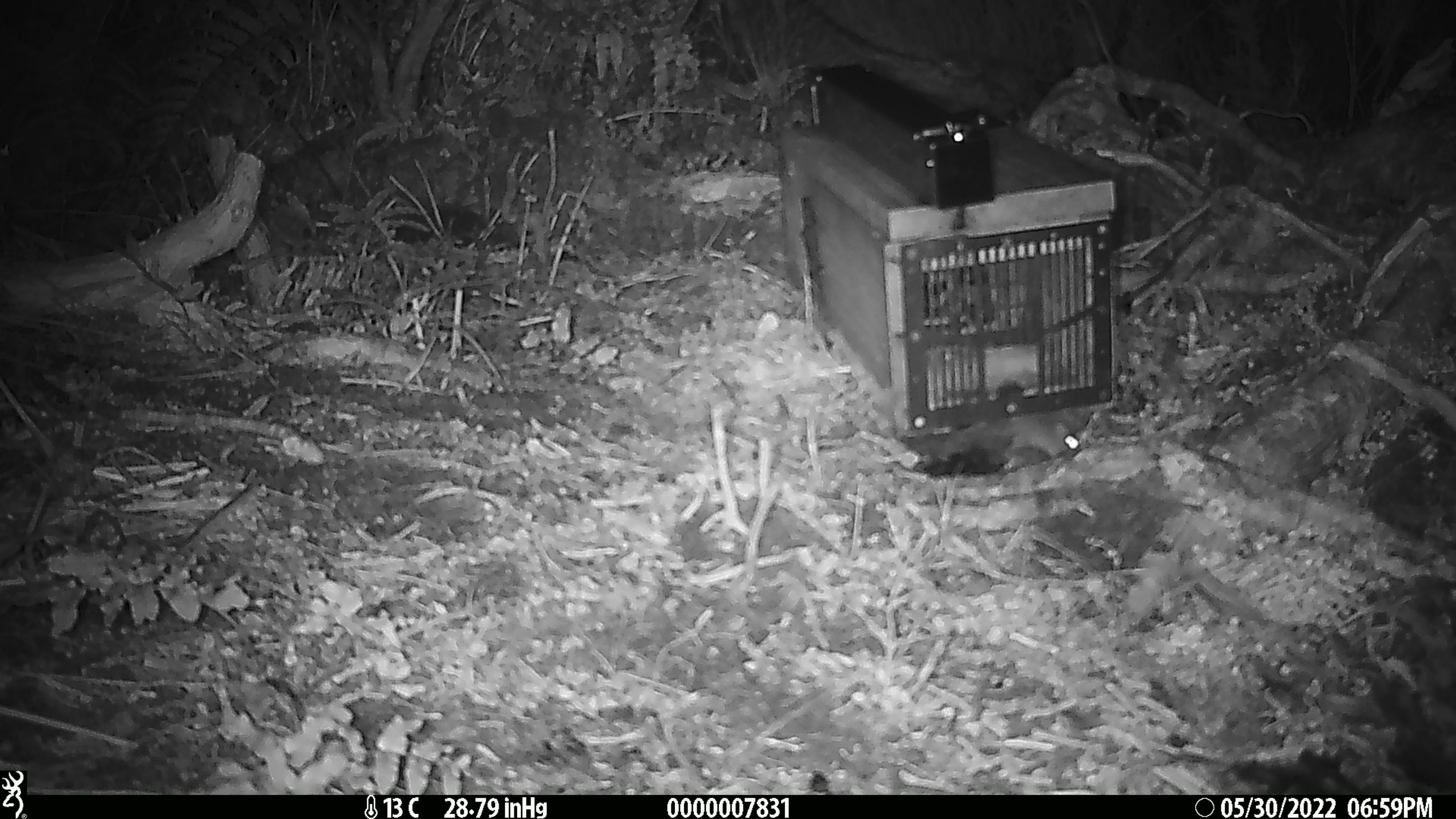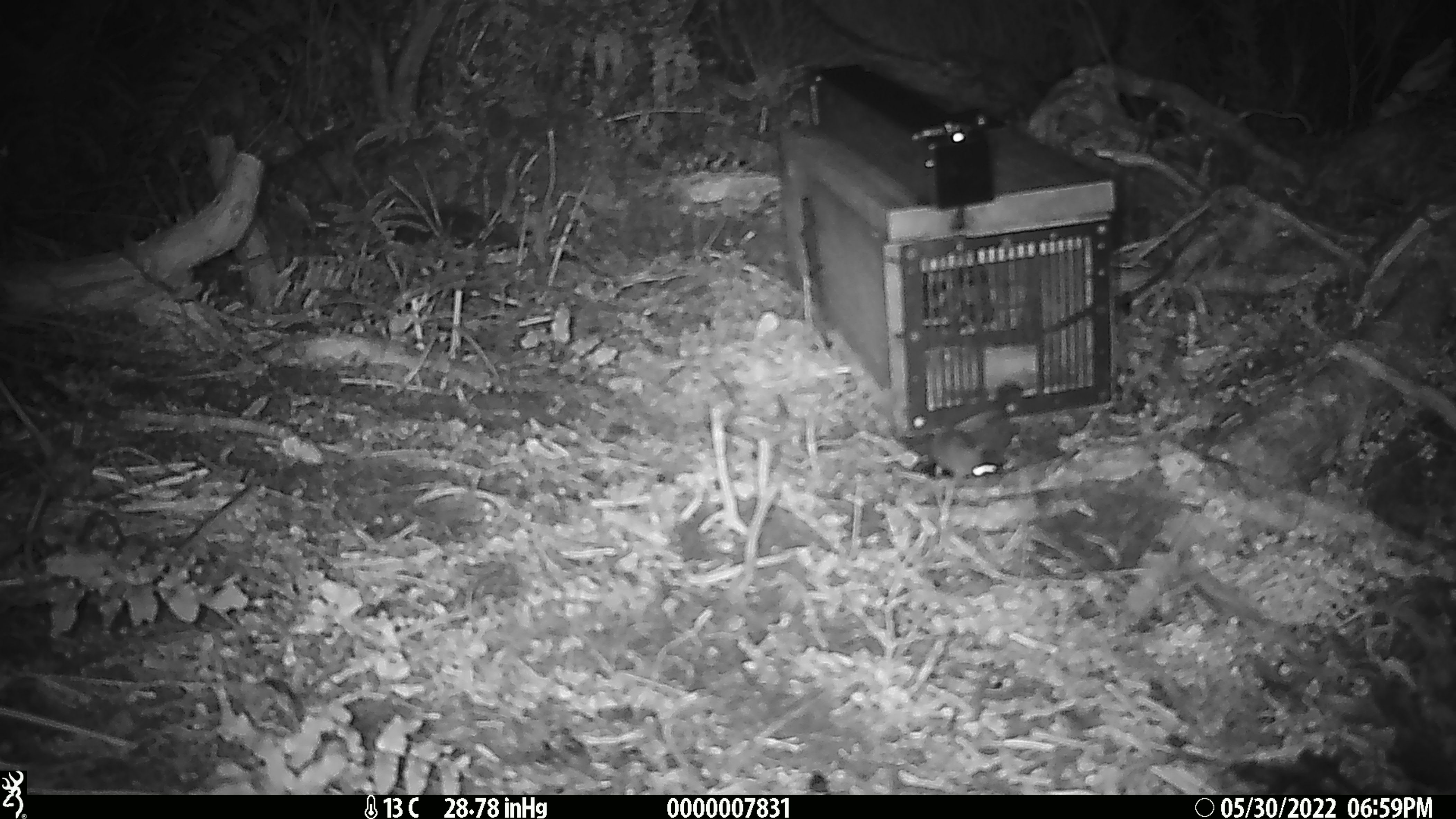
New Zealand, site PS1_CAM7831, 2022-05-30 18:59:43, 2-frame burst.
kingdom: Animalia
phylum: Chordata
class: Mammalia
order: Rodentia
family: Muridae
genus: Mus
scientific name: Mus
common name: mouse